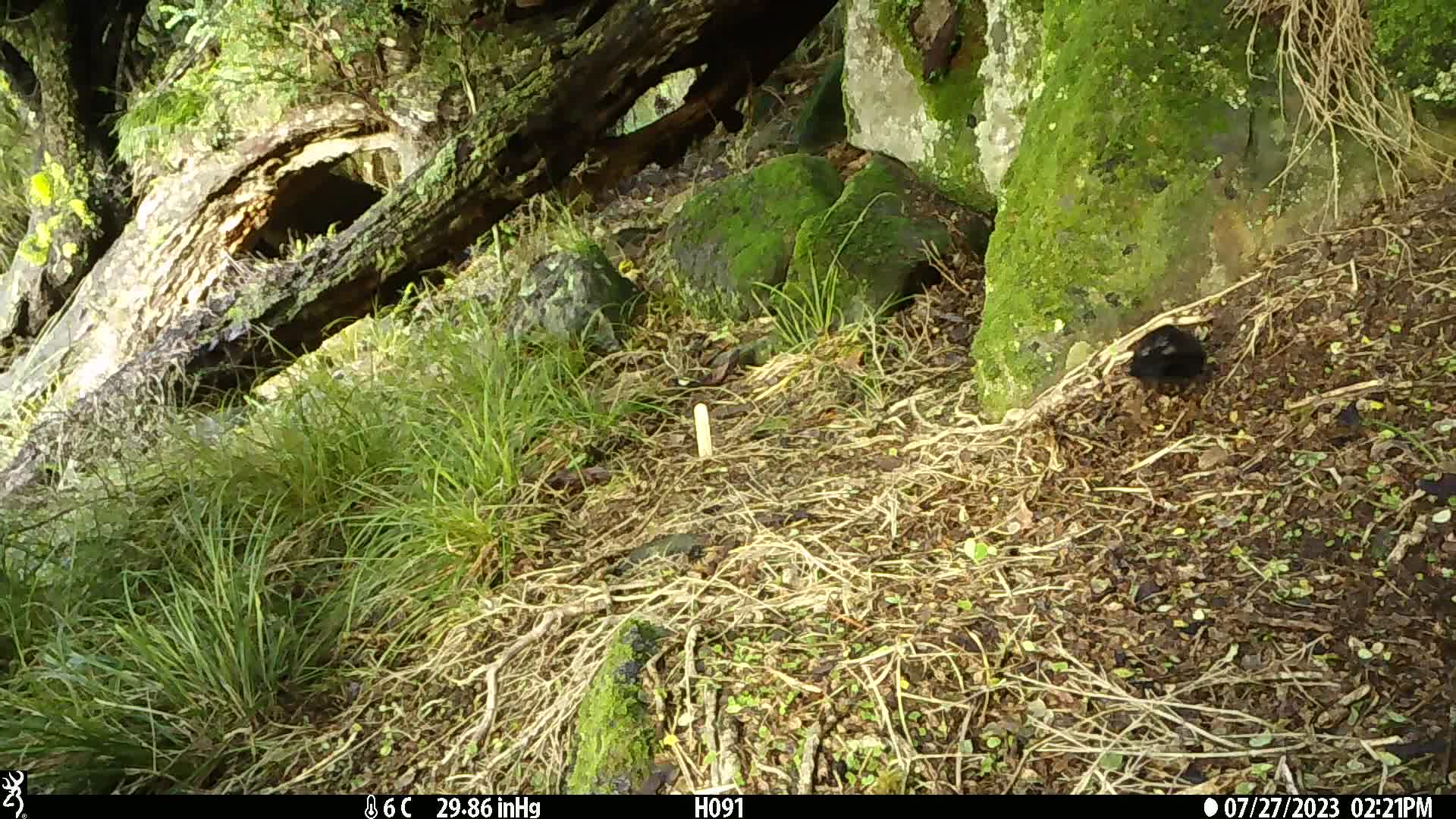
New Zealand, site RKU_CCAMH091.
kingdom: Animalia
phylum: Chordata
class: Aves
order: Passeriformes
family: Turdidae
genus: Turdus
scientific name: Turdus merula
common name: eurasian blackbird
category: blackbird